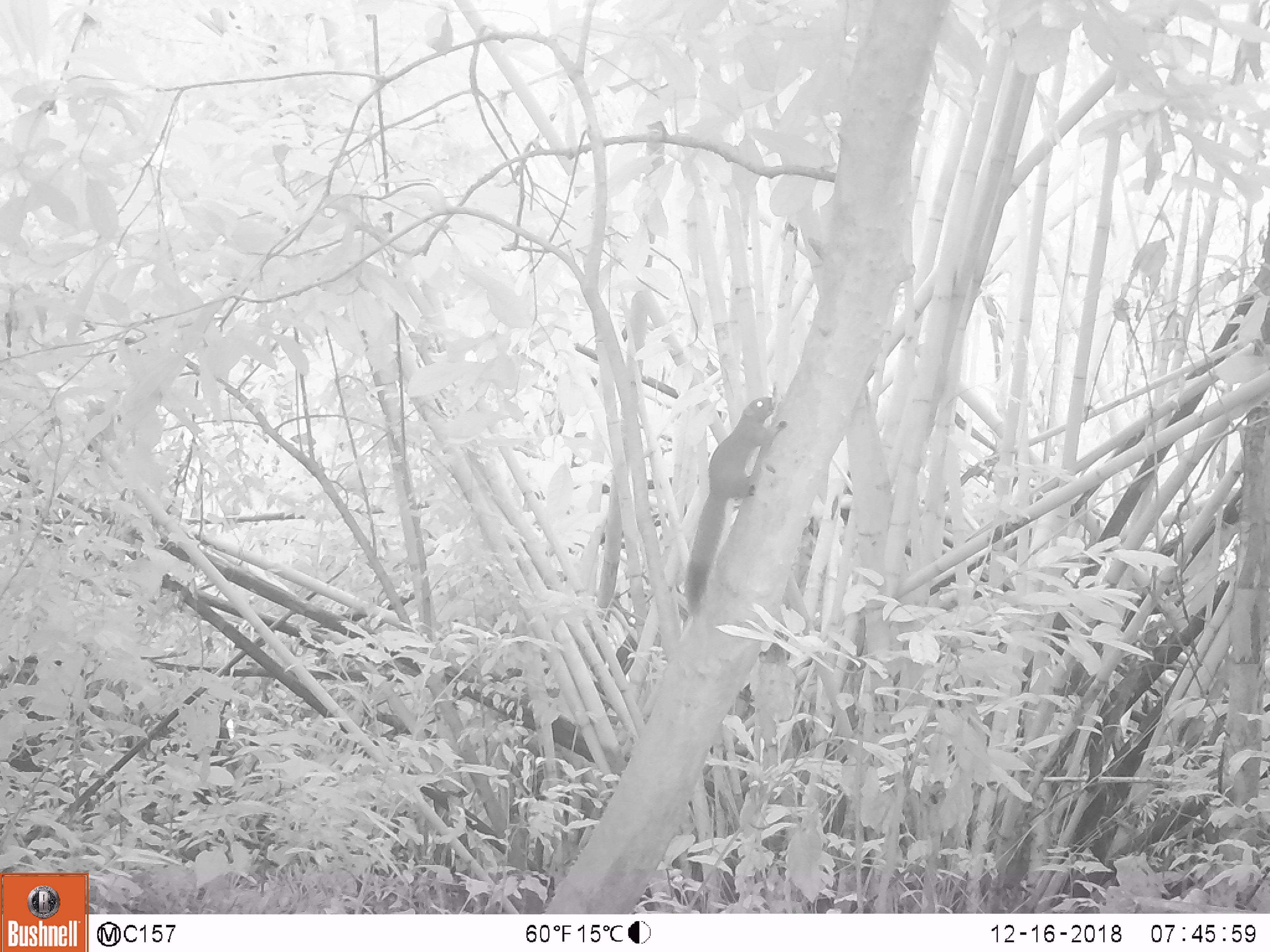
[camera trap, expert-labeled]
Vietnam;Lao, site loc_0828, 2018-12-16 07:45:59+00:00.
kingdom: Animalia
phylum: Chordata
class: Mammalia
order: Rodentia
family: Sciuridae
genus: Sciurus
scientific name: Sciurus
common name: squirrel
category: unidentified squirrel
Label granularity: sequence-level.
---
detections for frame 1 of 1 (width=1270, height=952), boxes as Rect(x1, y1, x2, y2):
unidentified squirrel: Rect(684, 396, 787, 609)